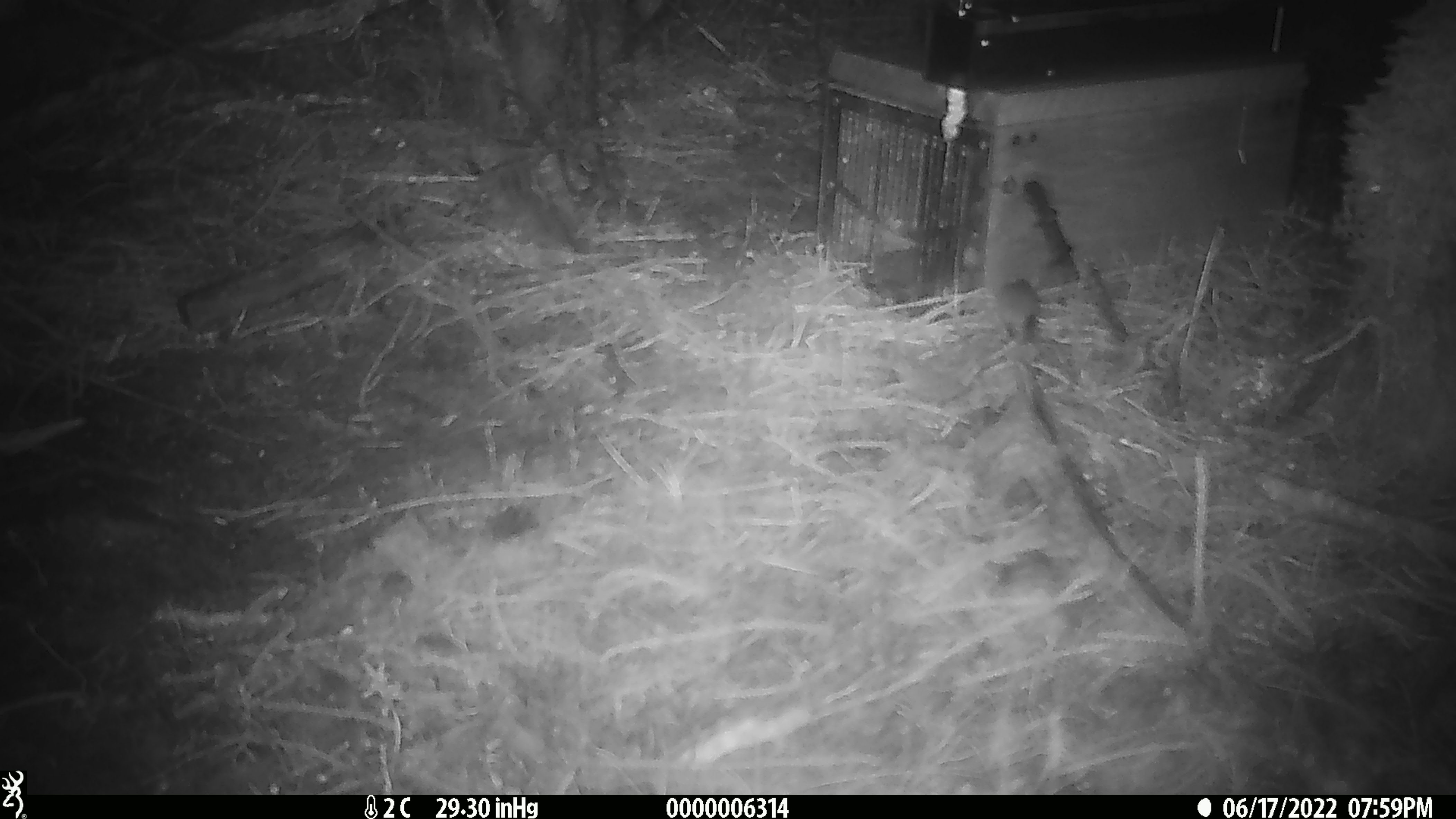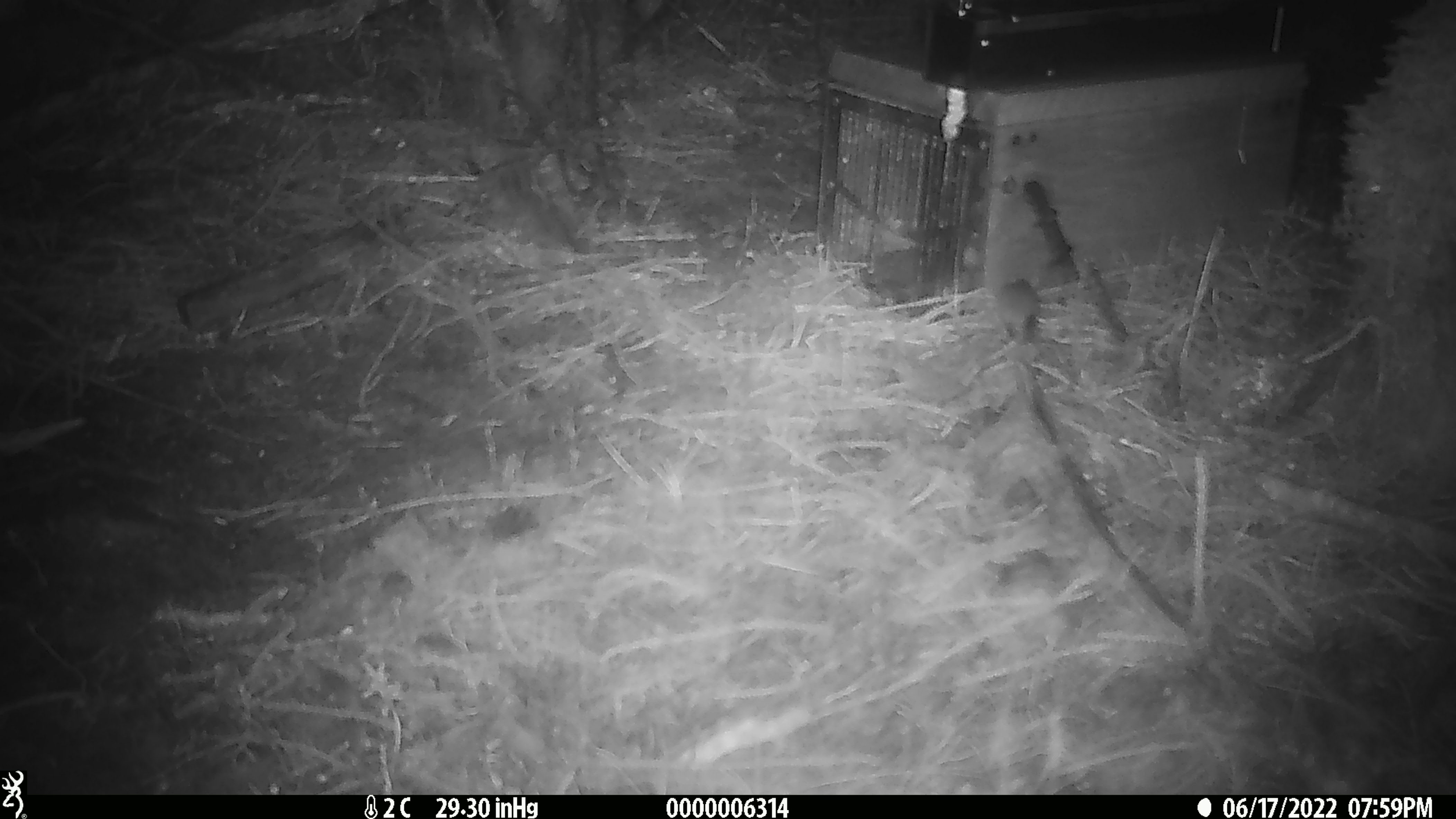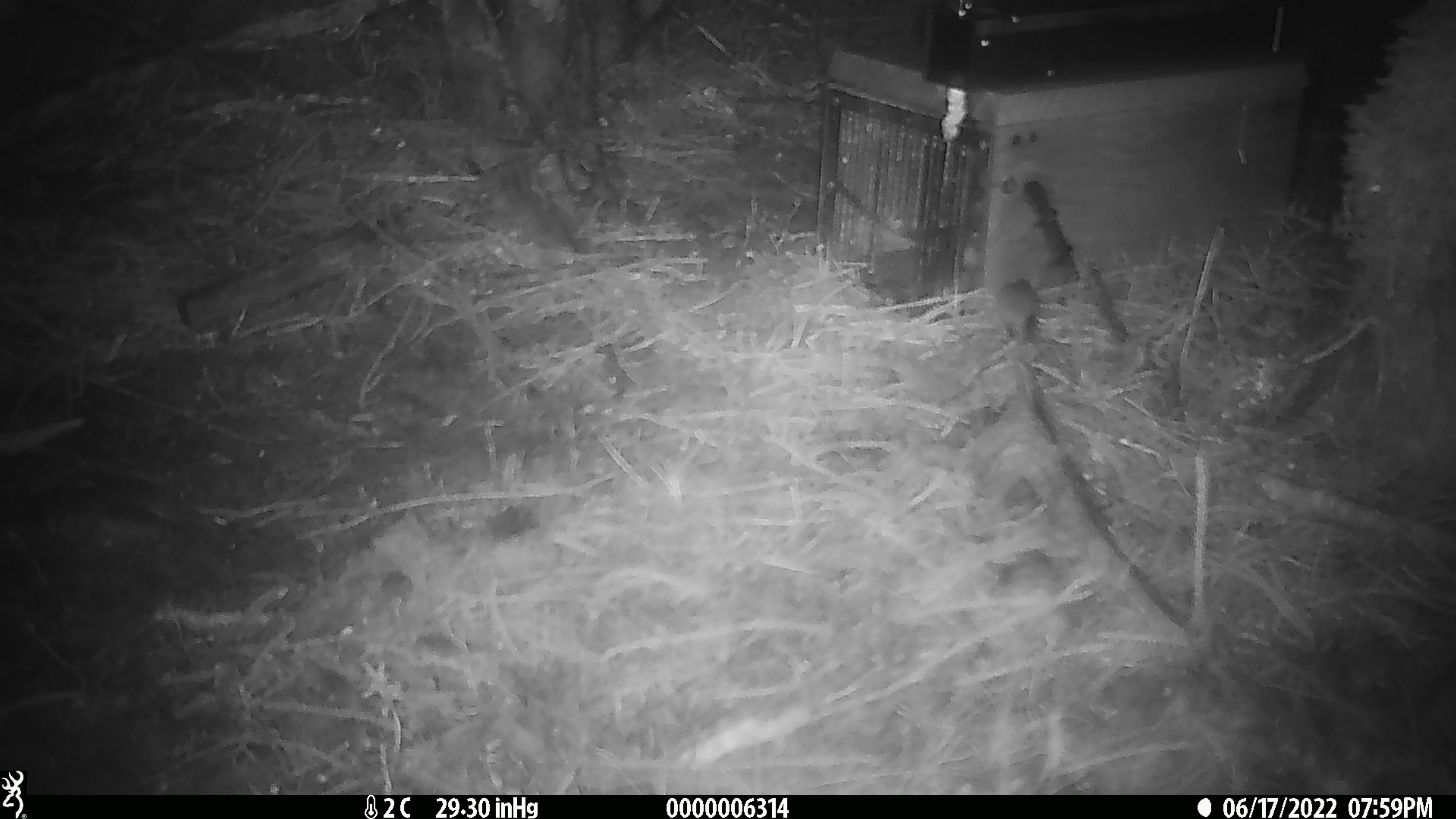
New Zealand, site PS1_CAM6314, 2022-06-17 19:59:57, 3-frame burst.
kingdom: Animalia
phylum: Chordata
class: Mammalia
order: Rodentia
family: Muridae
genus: Mus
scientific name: Mus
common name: mouse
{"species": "mouse (Mus)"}